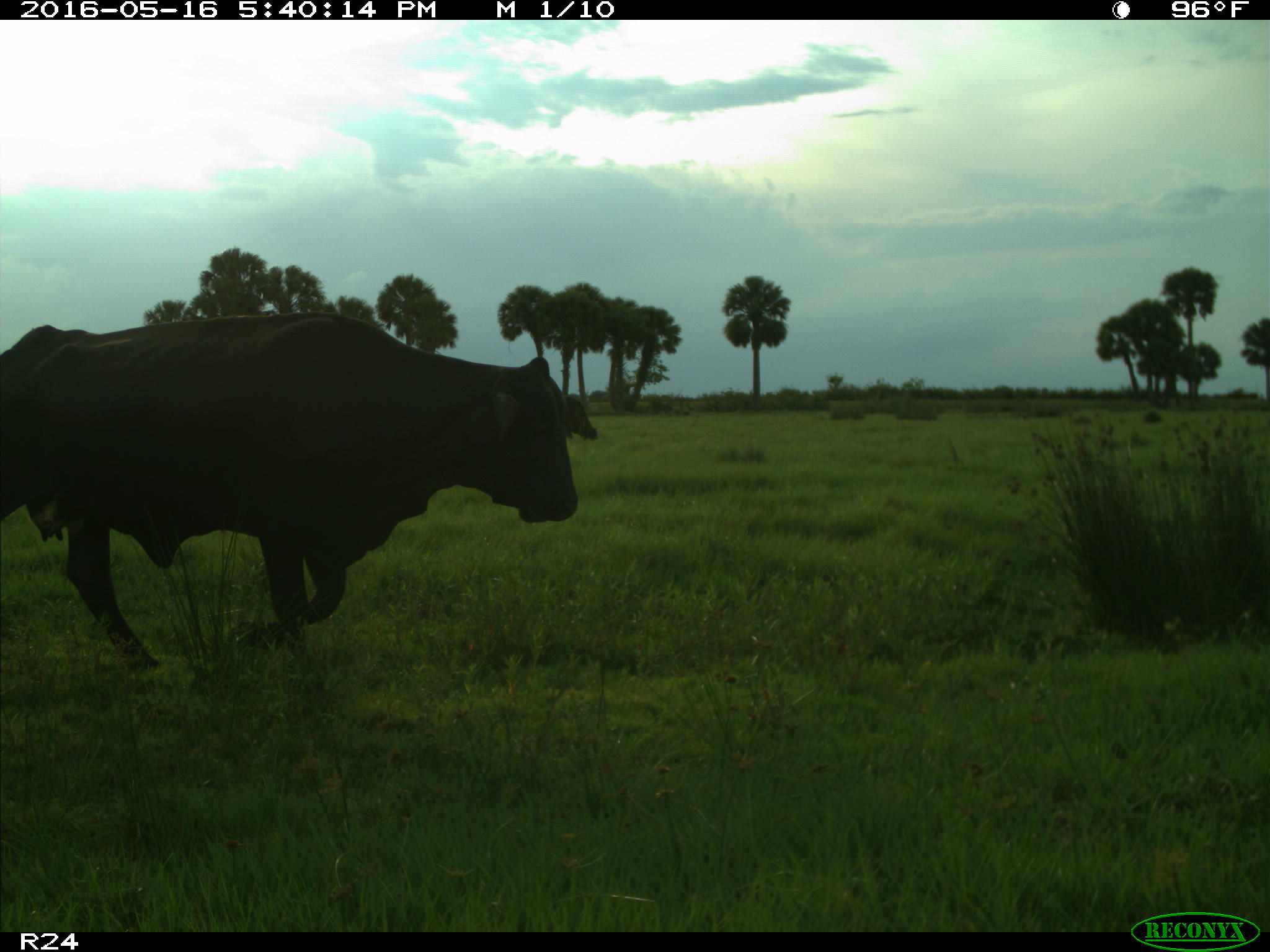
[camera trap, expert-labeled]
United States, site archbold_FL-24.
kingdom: Animalia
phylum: Chordata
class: Mammalia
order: Artiodactyla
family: Bovidae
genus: Bos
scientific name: Bos taurus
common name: domestic cow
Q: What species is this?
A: Bos taurus (domestic cow).